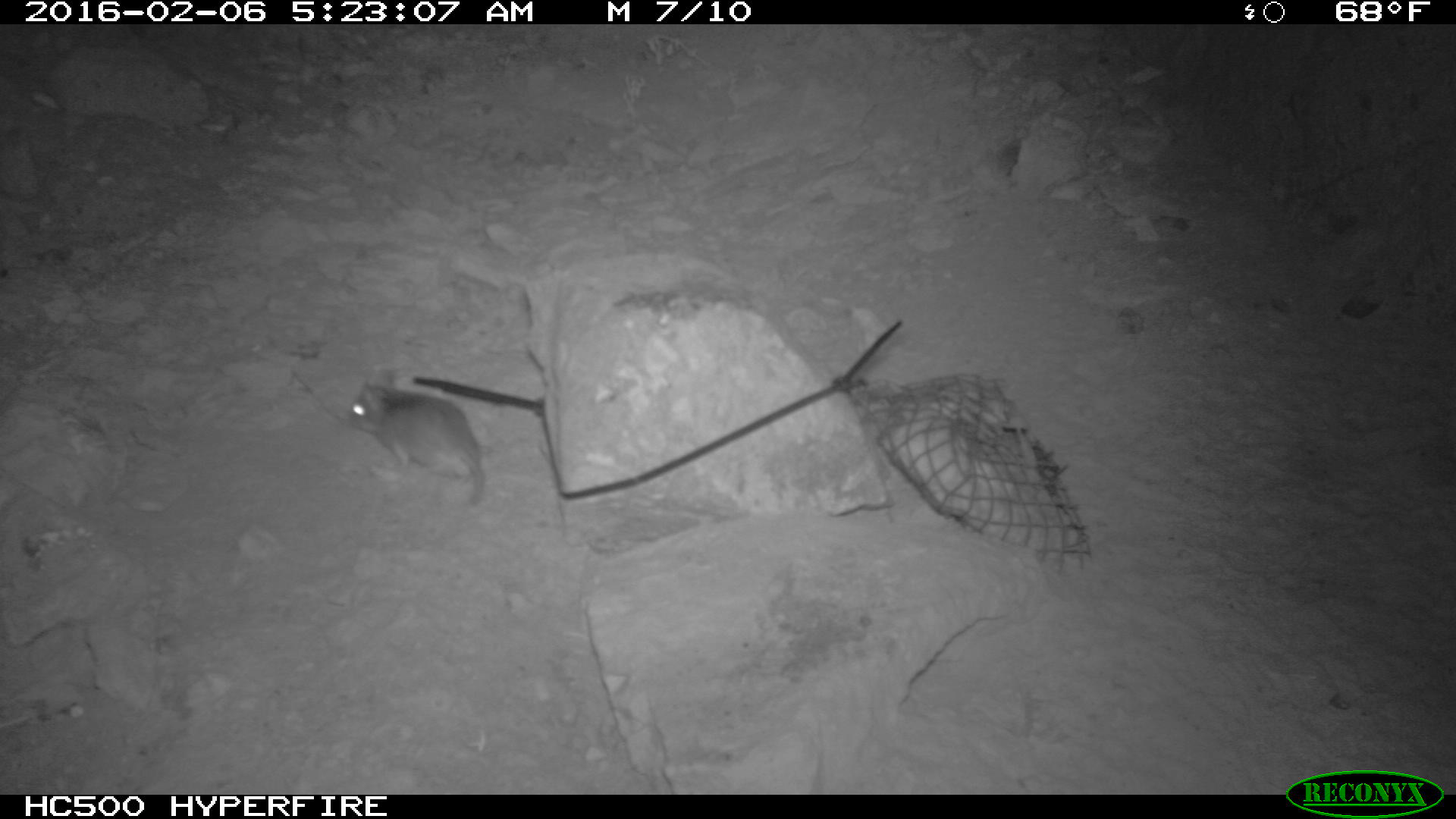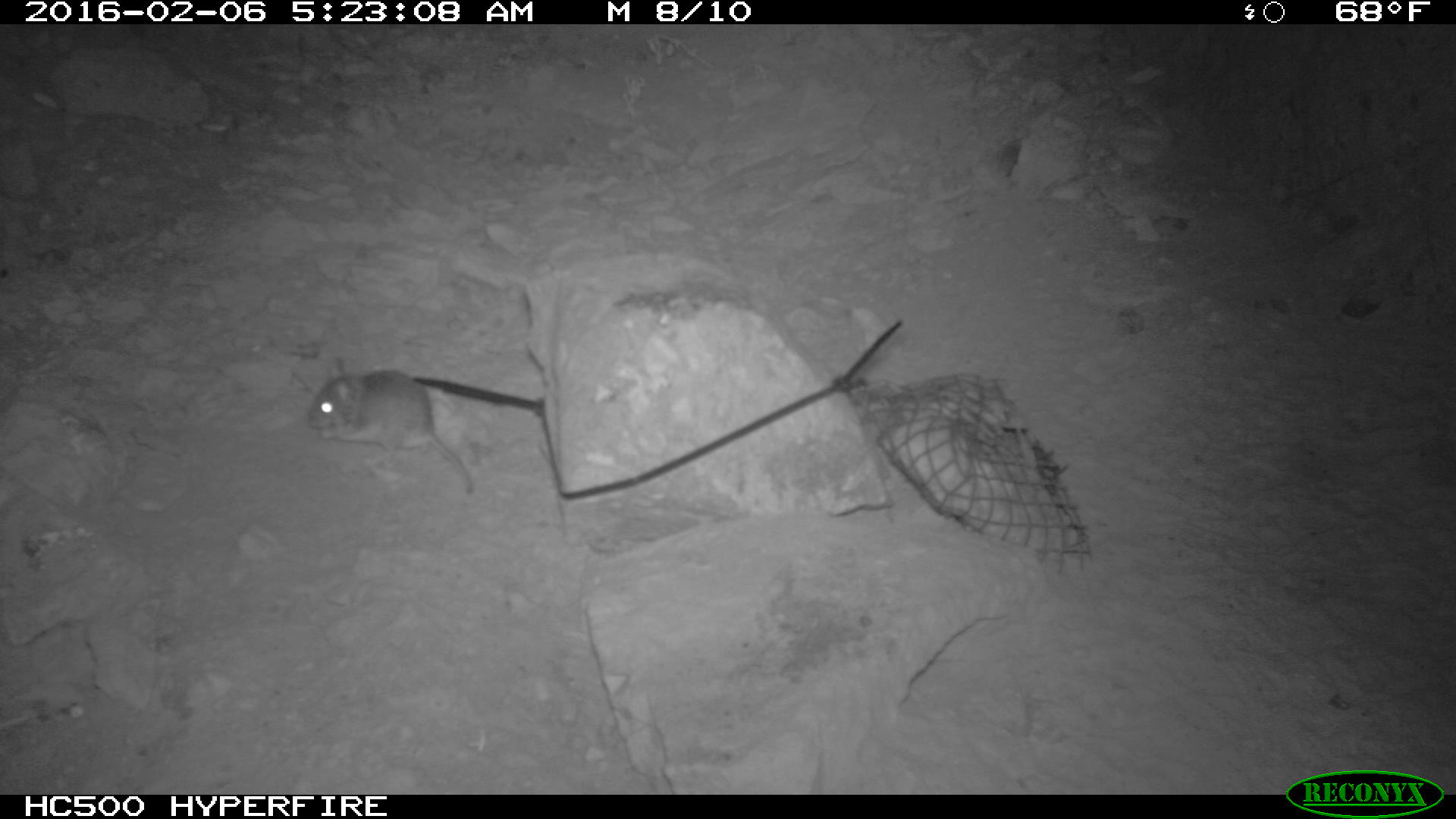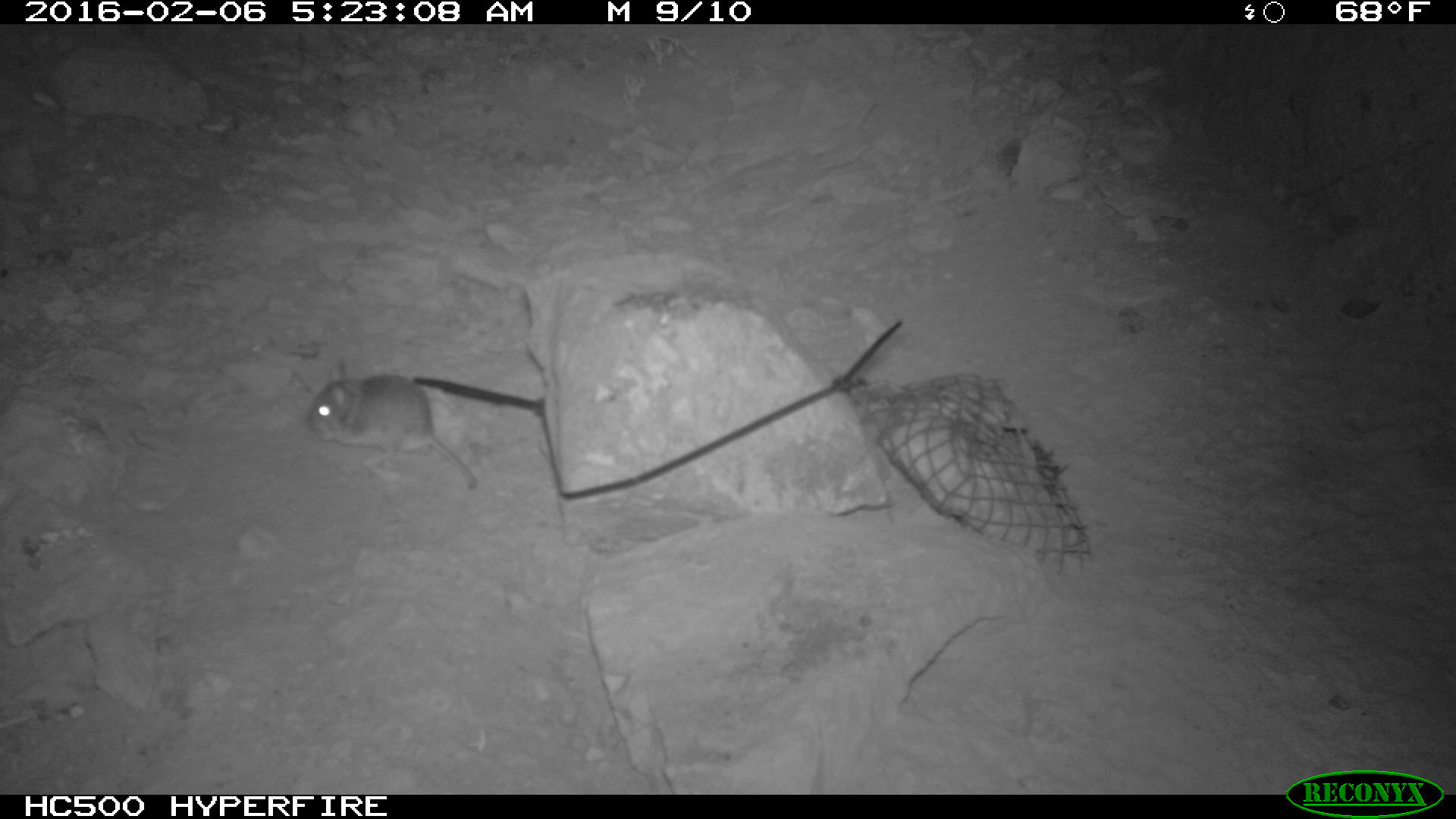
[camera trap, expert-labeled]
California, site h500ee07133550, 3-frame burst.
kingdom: Animalia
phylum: Chordata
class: Mammalia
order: Rodentia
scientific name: Rodentia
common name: rodent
Rodent (Rodentia).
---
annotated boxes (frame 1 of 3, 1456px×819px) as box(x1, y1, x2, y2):
rodent: box(341, 370, 485, 510)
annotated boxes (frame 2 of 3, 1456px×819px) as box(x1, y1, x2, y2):
rodent: box(309, 356, 472, 491)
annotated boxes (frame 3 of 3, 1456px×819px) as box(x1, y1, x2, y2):
rodent: box(305, 375, 480, 492)